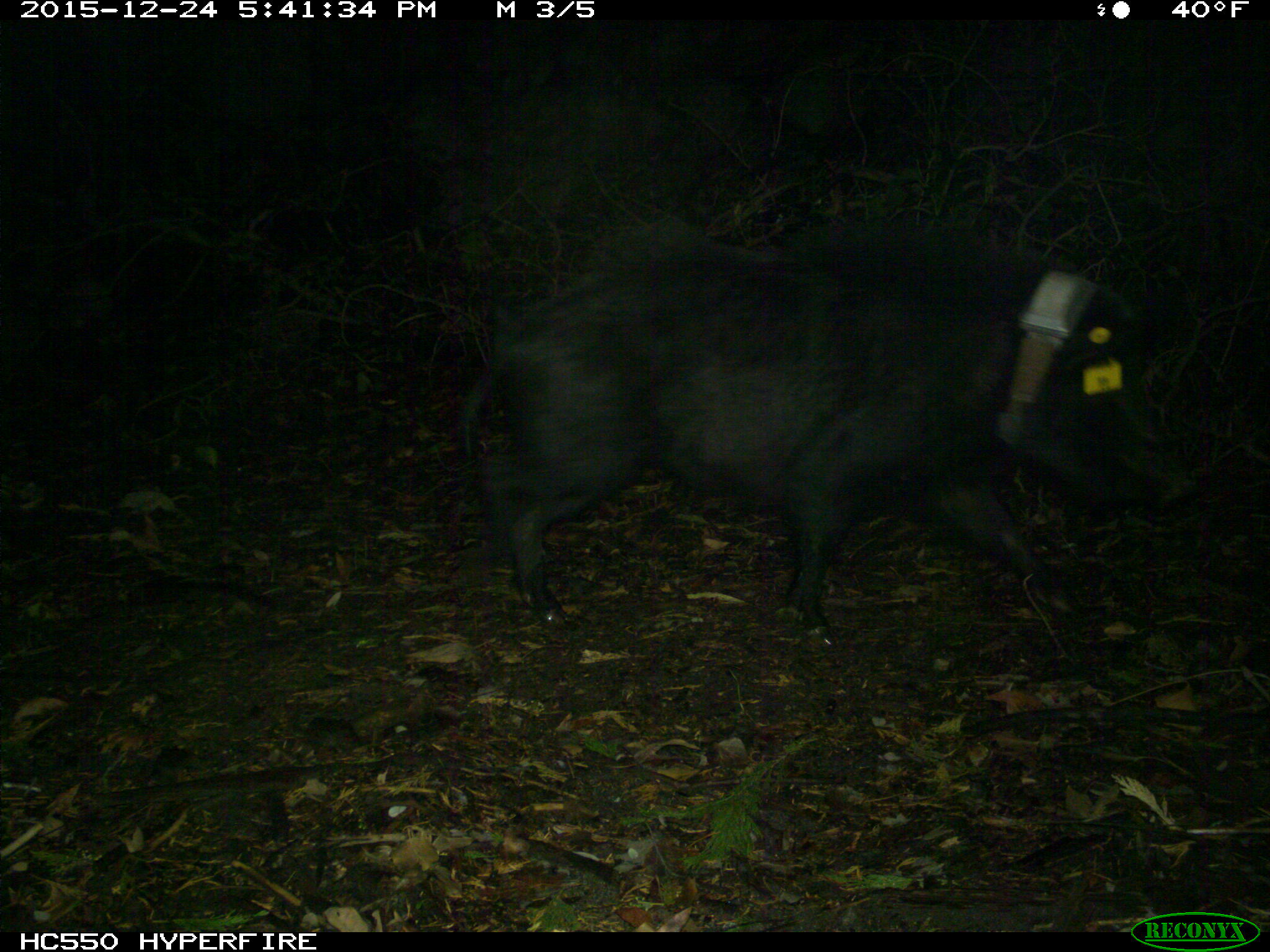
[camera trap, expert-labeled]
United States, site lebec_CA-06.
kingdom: Animalia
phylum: Chordata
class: Mammalia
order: Artiodactyla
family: Suidae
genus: Sus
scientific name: Sus scrofa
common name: wild boar